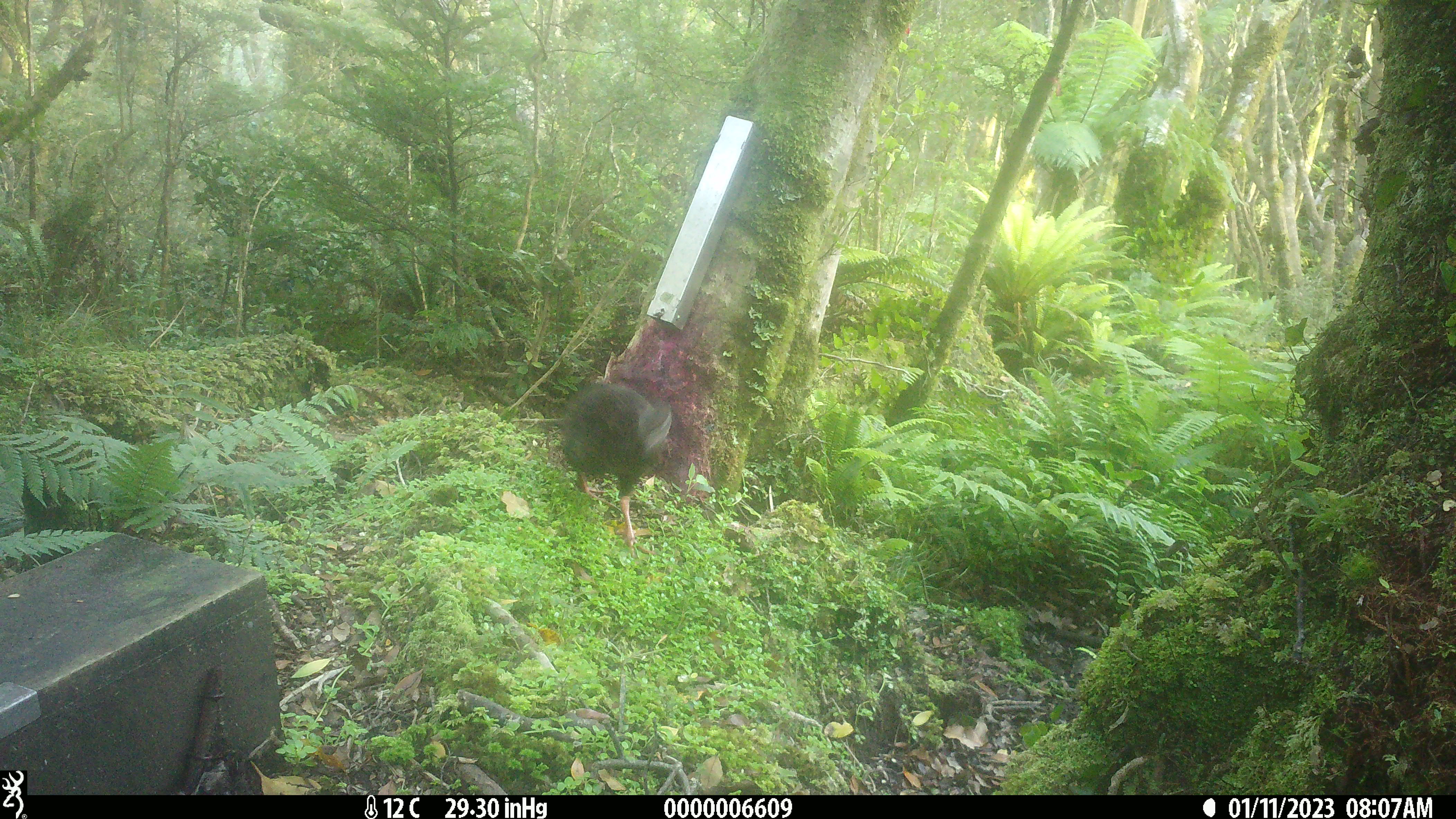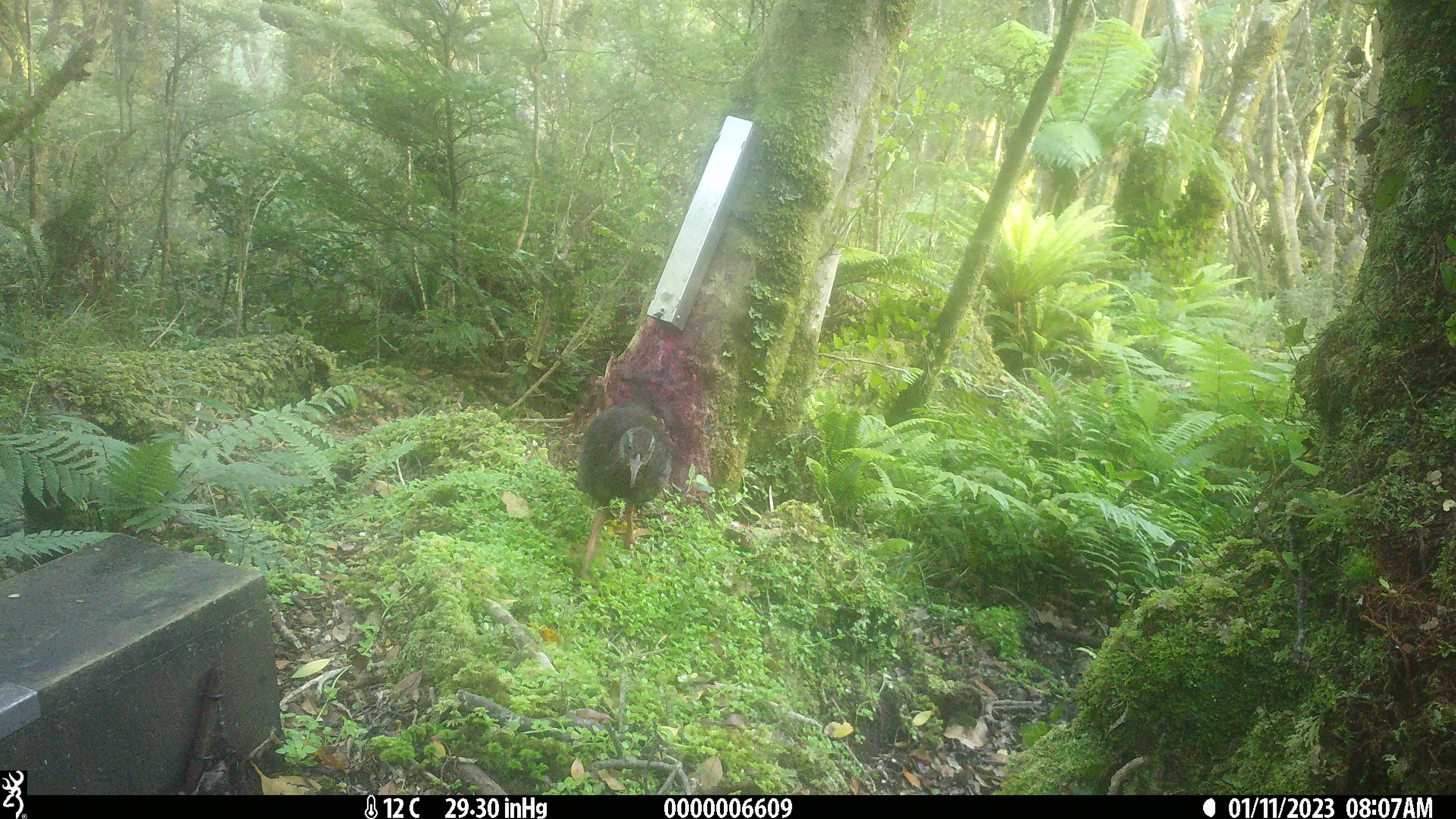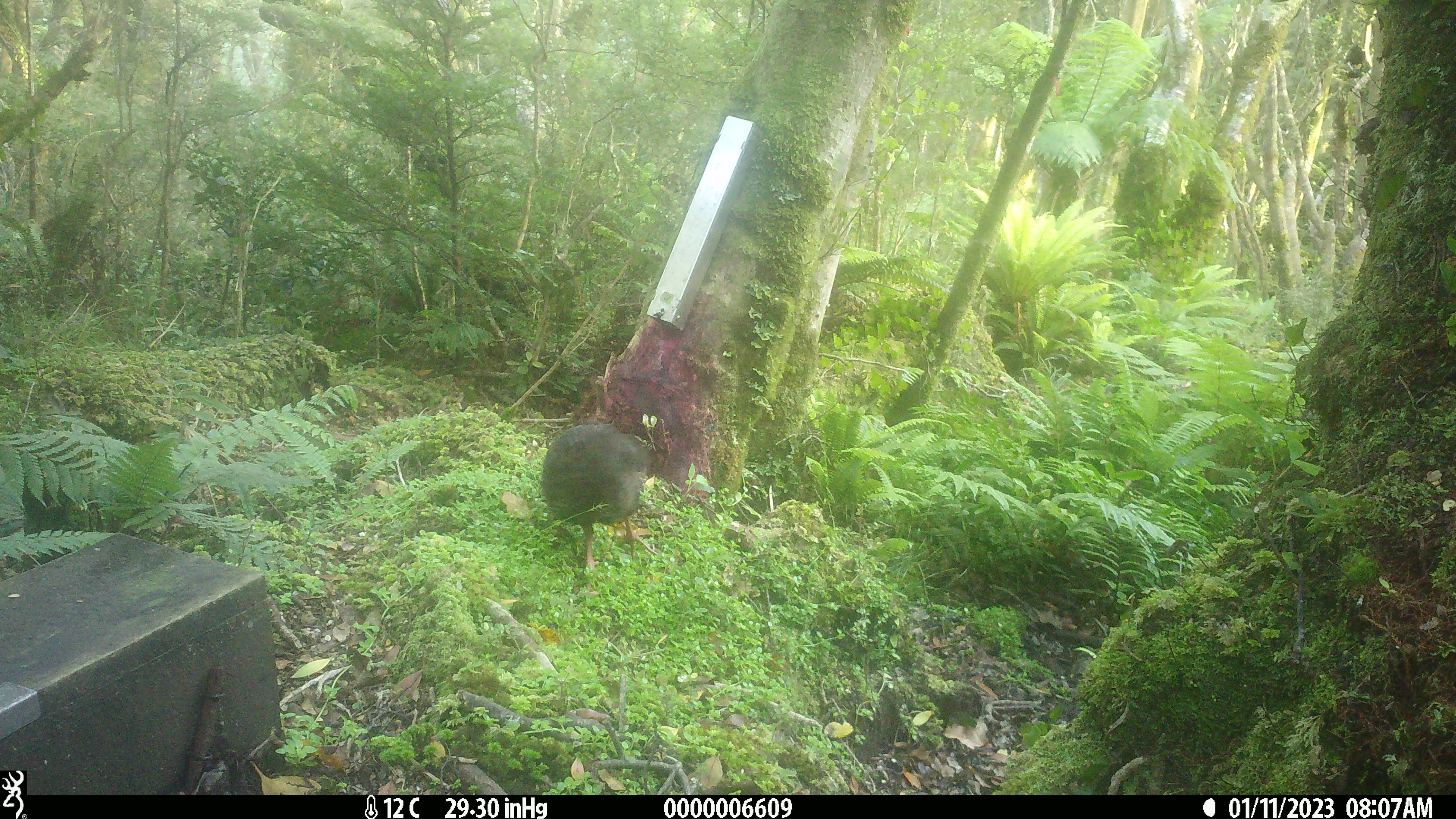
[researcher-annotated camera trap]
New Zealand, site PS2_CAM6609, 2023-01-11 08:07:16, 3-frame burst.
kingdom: Animalia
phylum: Chordata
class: Aves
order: Gruiformes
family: Rallidae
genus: Gallirallus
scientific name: Gallirallus australis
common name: weka